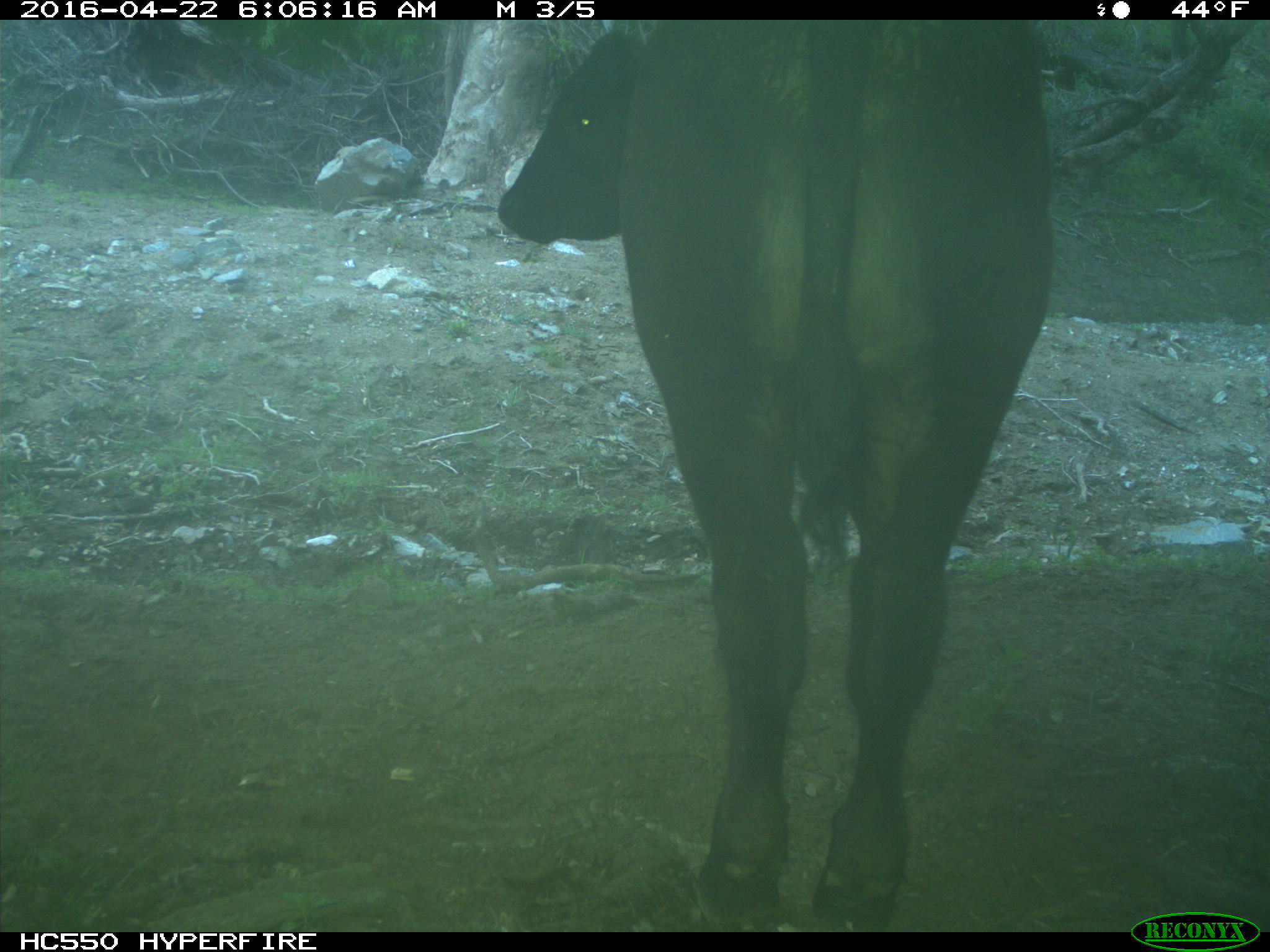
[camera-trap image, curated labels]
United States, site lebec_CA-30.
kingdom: Animalia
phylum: Chordata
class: Mammalia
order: Artiodactyla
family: Bovidae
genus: Bos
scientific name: Bos taurus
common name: domestic cow